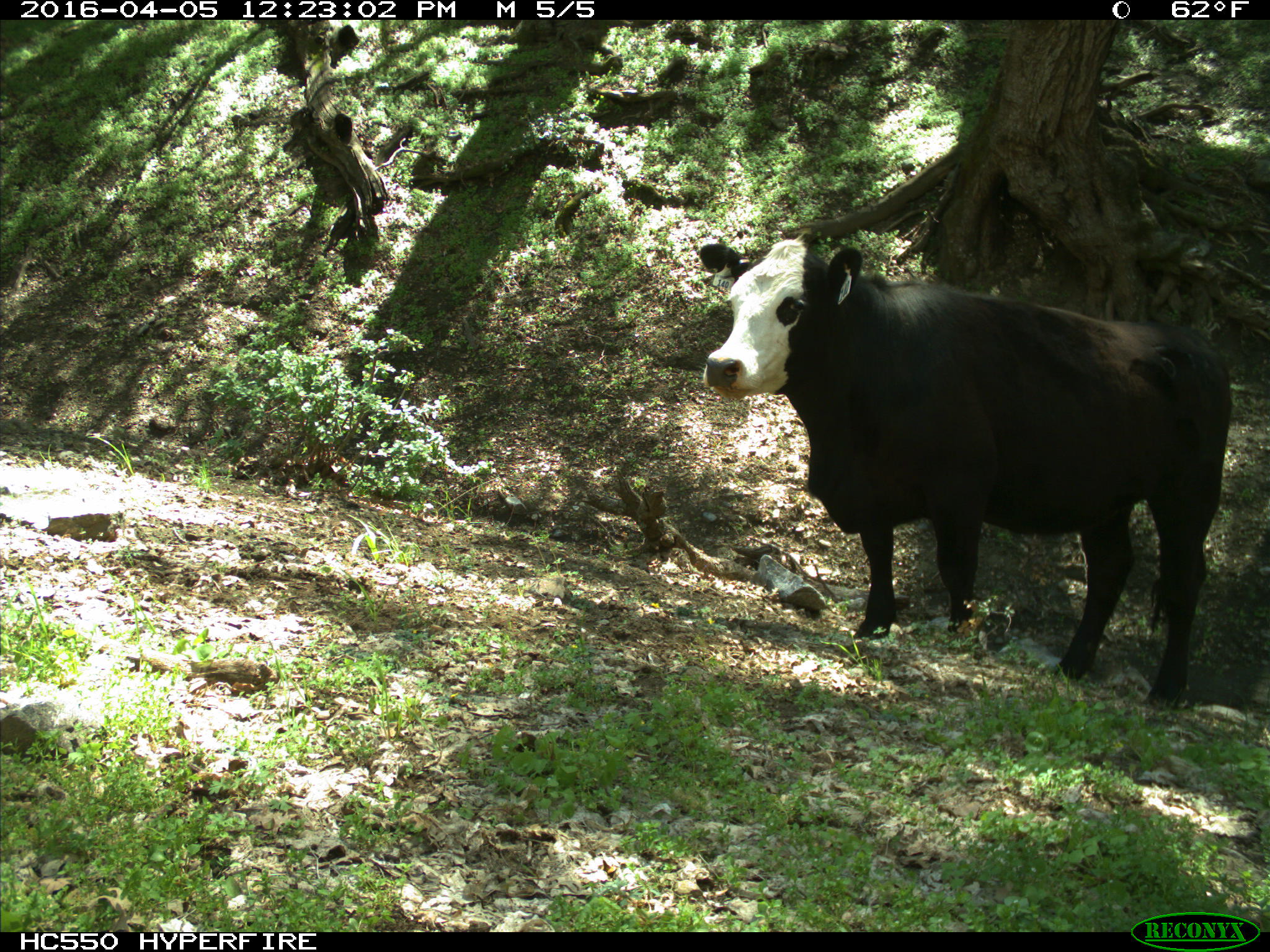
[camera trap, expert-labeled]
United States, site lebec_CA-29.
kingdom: Animalia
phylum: Chordata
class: Mammalia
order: Artiodactyla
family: Bovidae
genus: Bos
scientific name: Bos taurus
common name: domestic cow